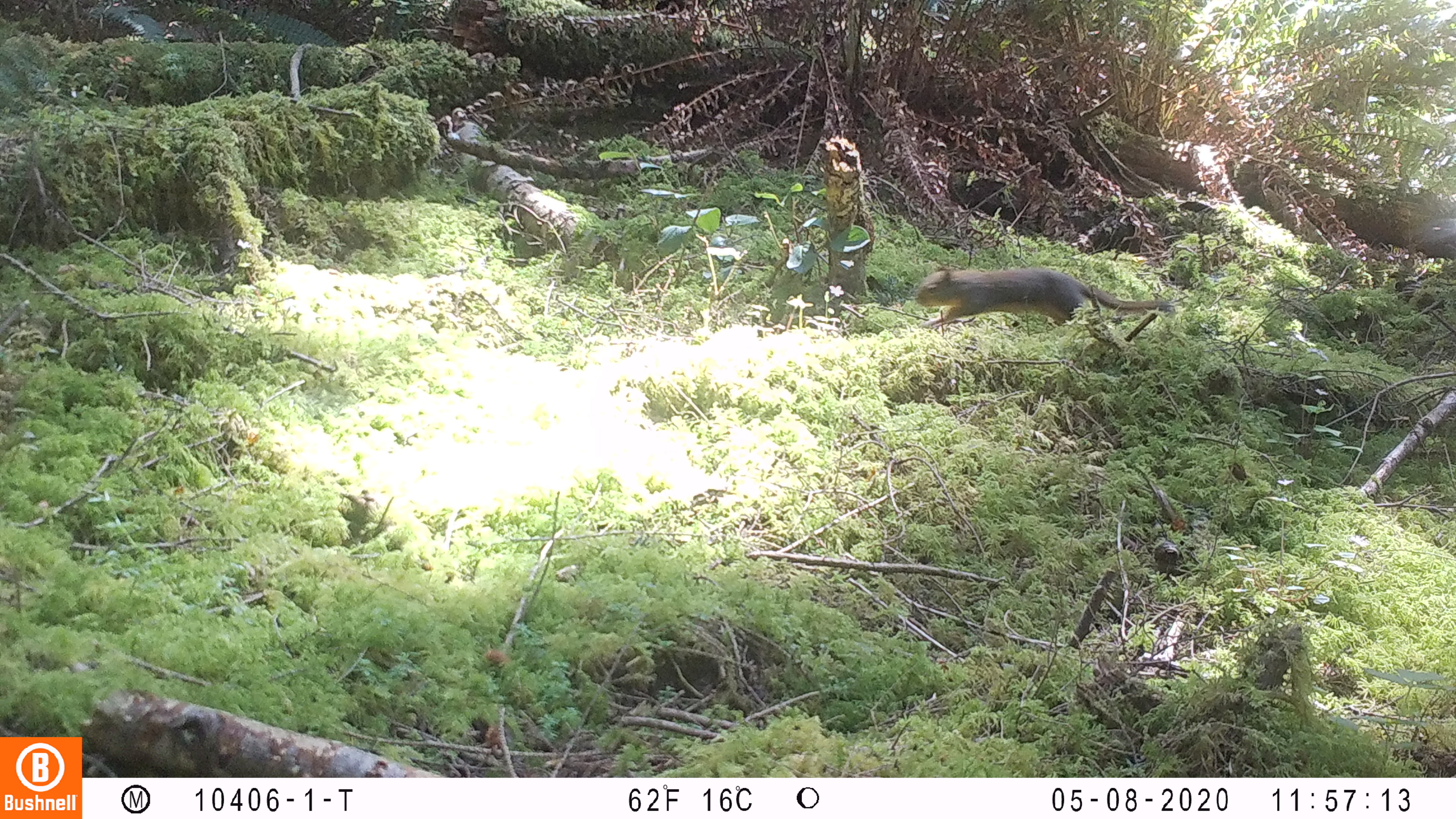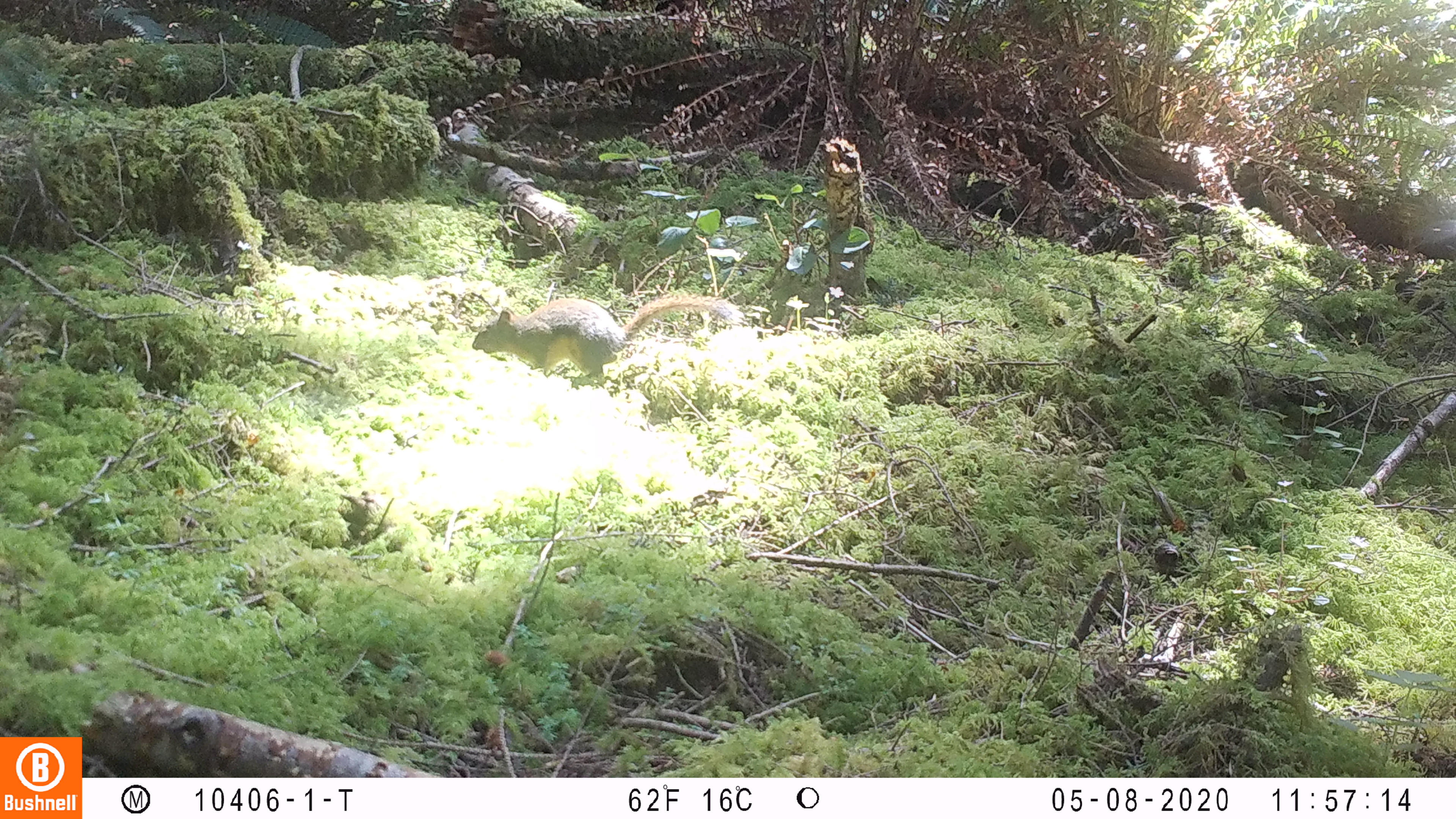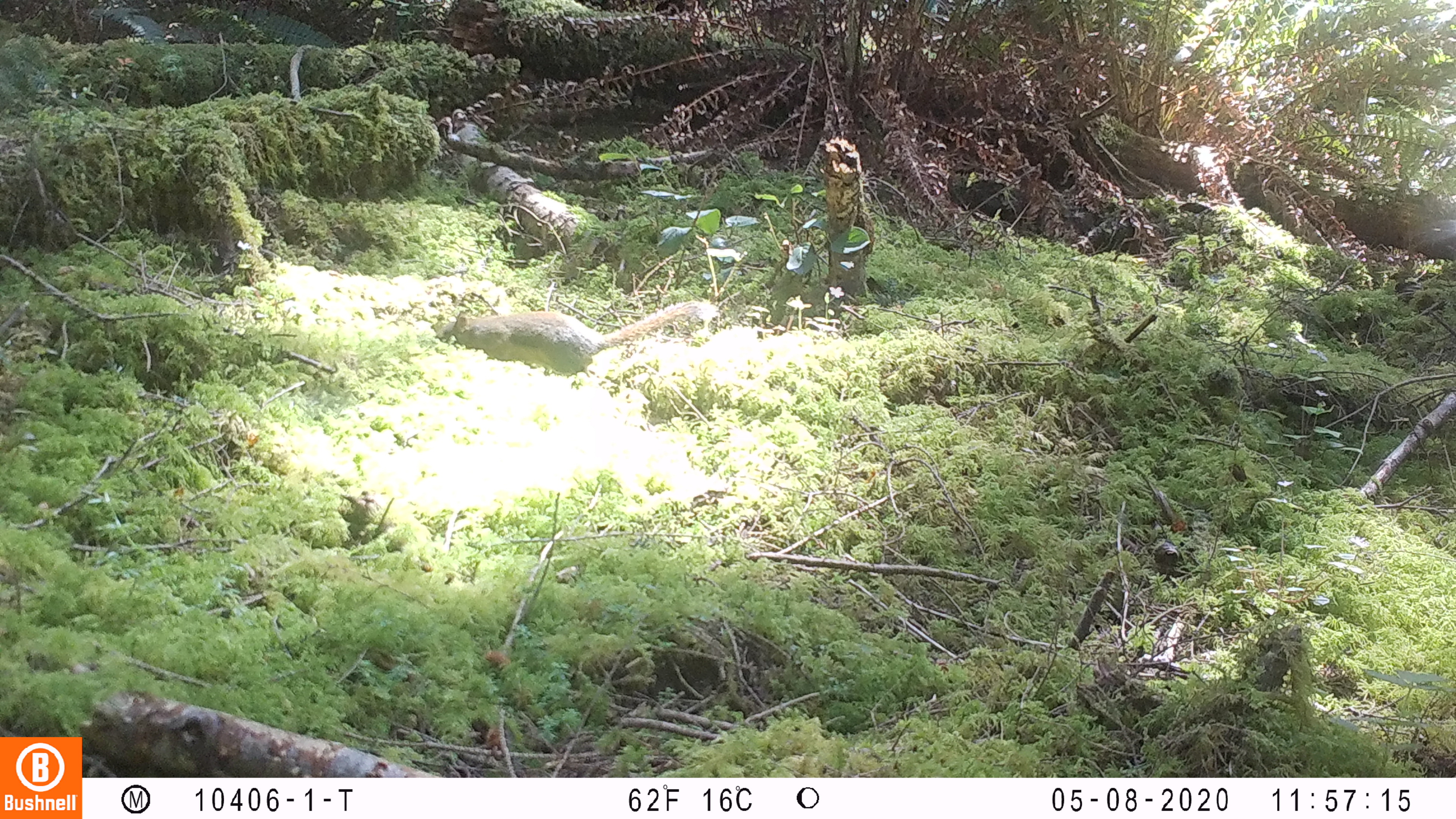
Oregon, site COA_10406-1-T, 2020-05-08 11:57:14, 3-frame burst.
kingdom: Animalia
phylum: Chordata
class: Mammalia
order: Rodentia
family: Sciuridae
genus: Tamiasciurus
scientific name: Tamiasciurus douglasii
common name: douglas squirrel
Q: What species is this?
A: Douglas squirrel (Tamiasciurus douglasii).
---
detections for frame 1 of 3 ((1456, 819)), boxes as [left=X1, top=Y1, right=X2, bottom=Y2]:
douglas squirrel: [left=903, top=250, right=1183, bottom=338]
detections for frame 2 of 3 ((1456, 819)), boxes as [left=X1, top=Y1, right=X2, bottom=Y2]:
douglas squirrel: [left=464, top=292, right=748, bottom=377]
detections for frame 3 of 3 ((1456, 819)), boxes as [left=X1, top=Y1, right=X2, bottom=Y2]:
douglas squirrel: [left=429, top=296, right=717, bottom=379]